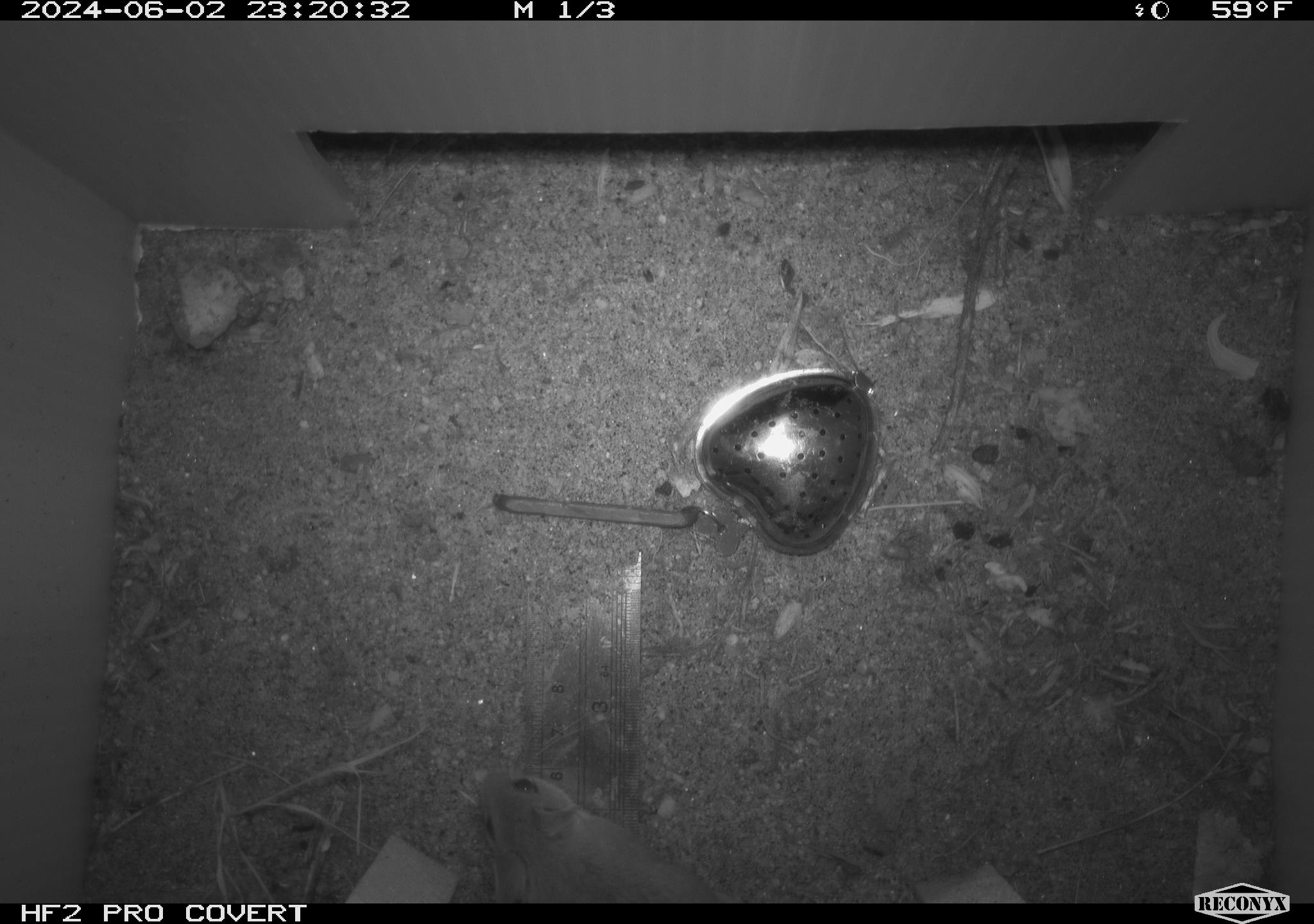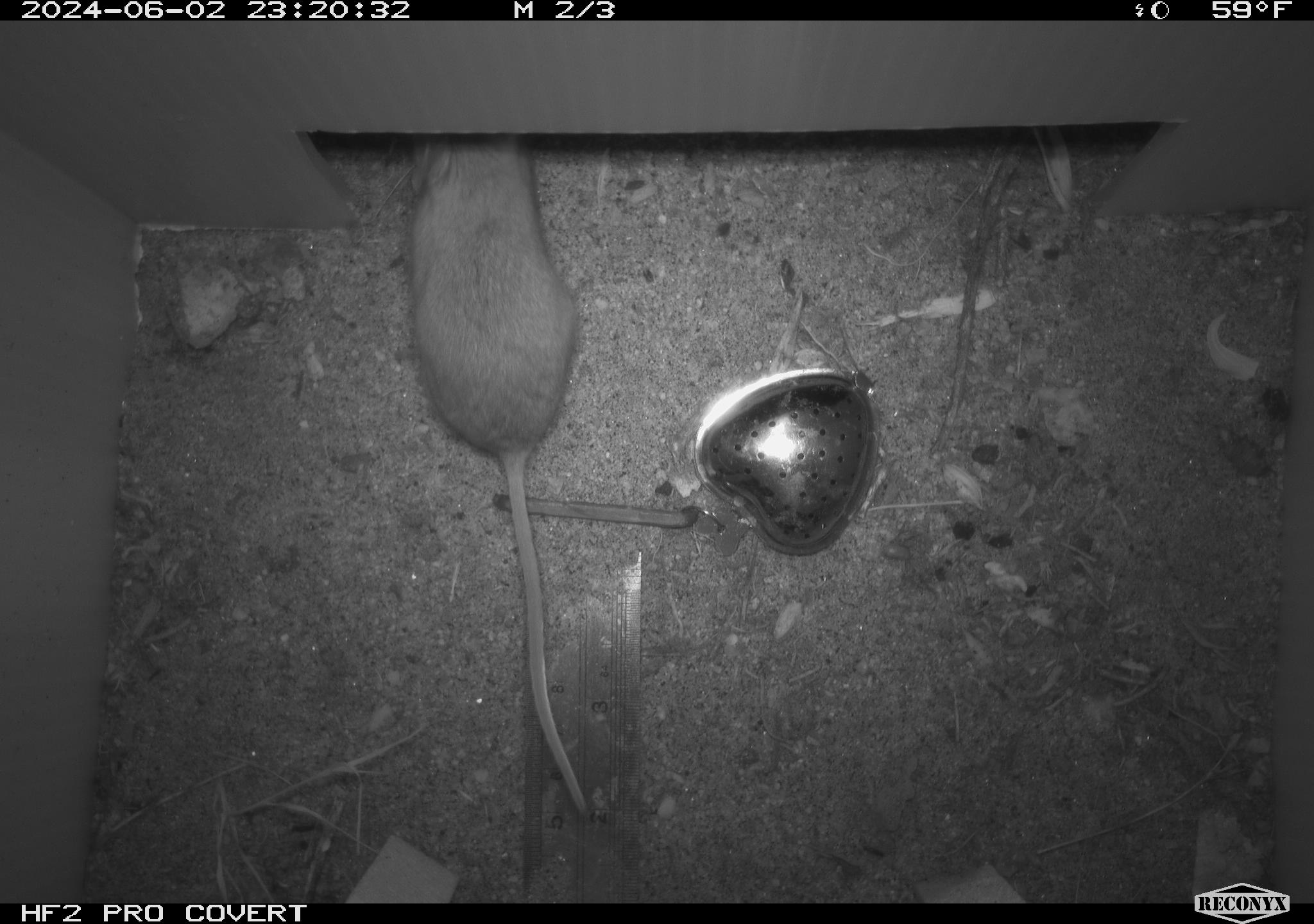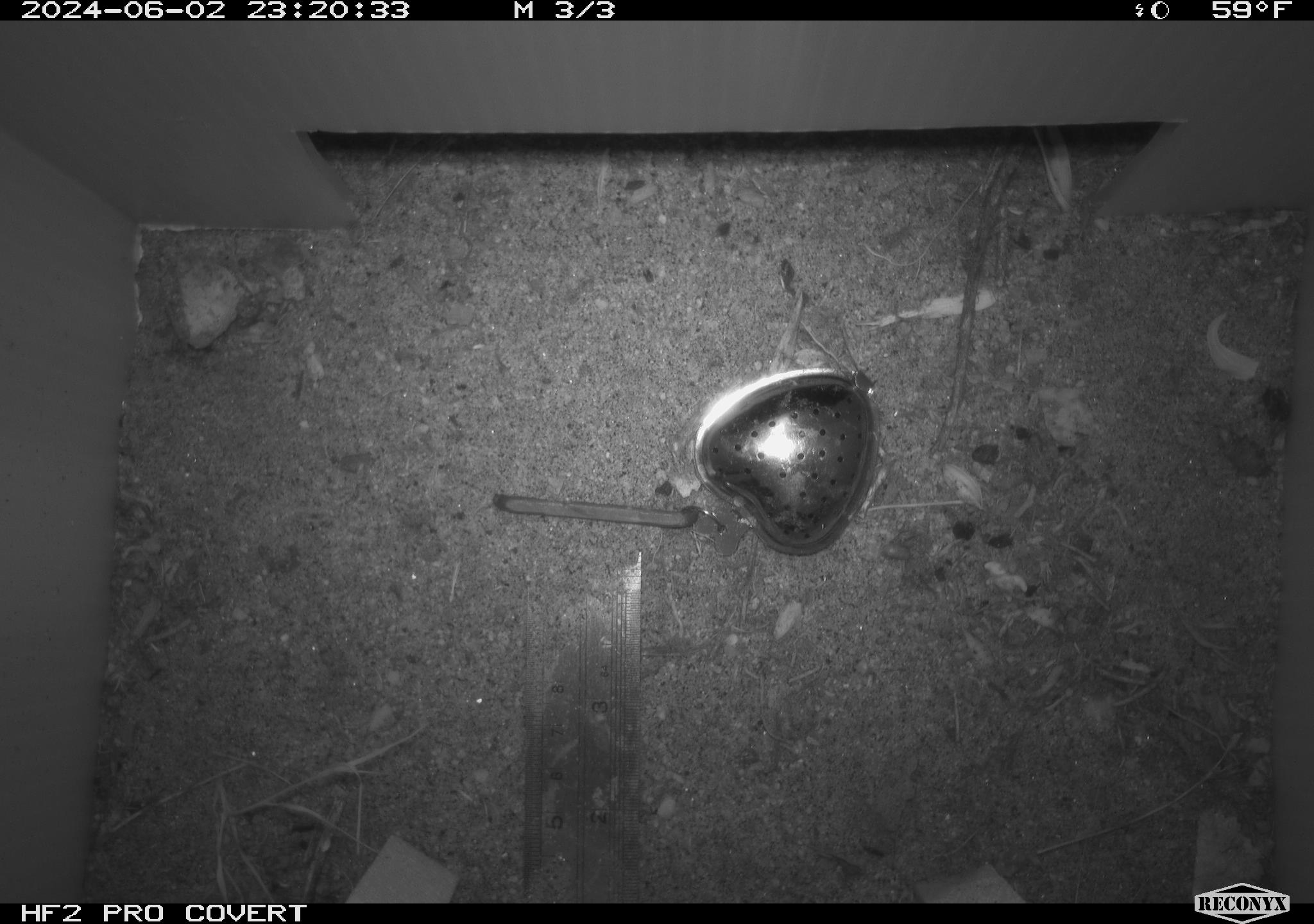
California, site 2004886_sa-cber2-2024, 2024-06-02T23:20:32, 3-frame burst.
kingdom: Animalia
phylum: Chordata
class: Mammalia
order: Rodentia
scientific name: Rodentia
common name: mouse species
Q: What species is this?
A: Mouse species (Rodentia).